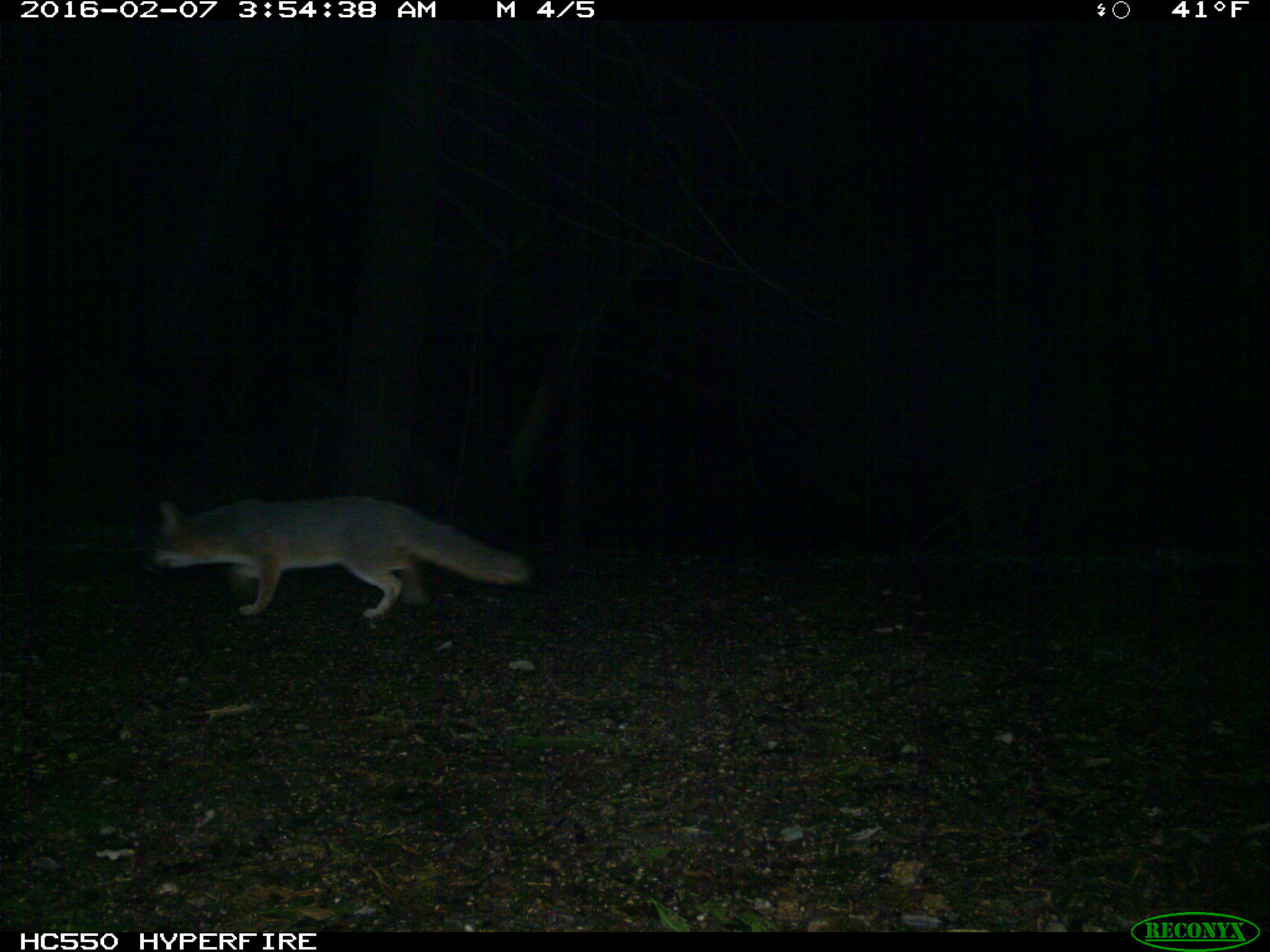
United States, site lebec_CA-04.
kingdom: Animalia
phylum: Chordata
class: Mammalia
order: Carnivora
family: Canidae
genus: Urocyon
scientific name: Urocyon cinereoargenteus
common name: gray fox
Urocyon cinereoargenteus (gray fox).